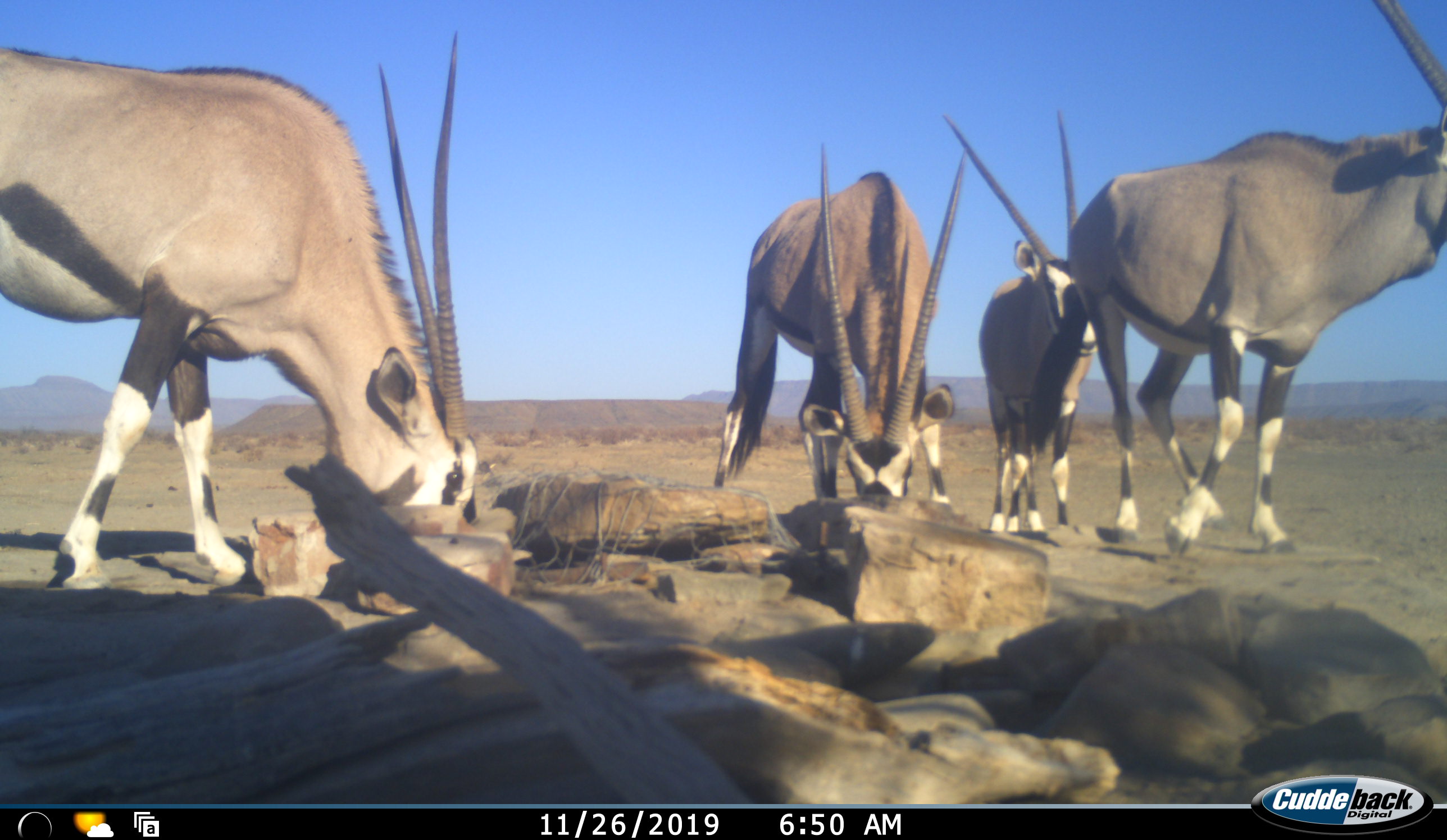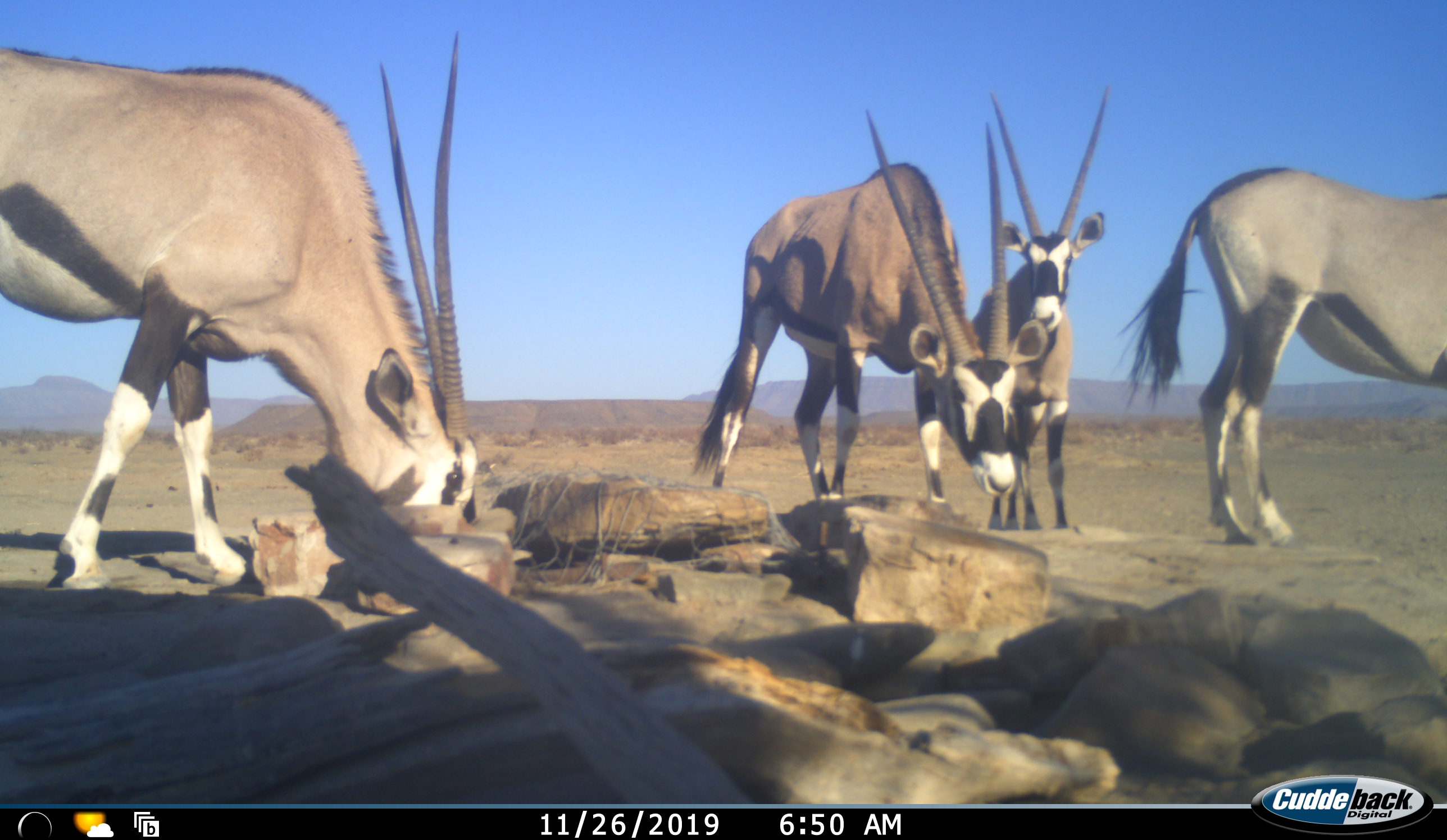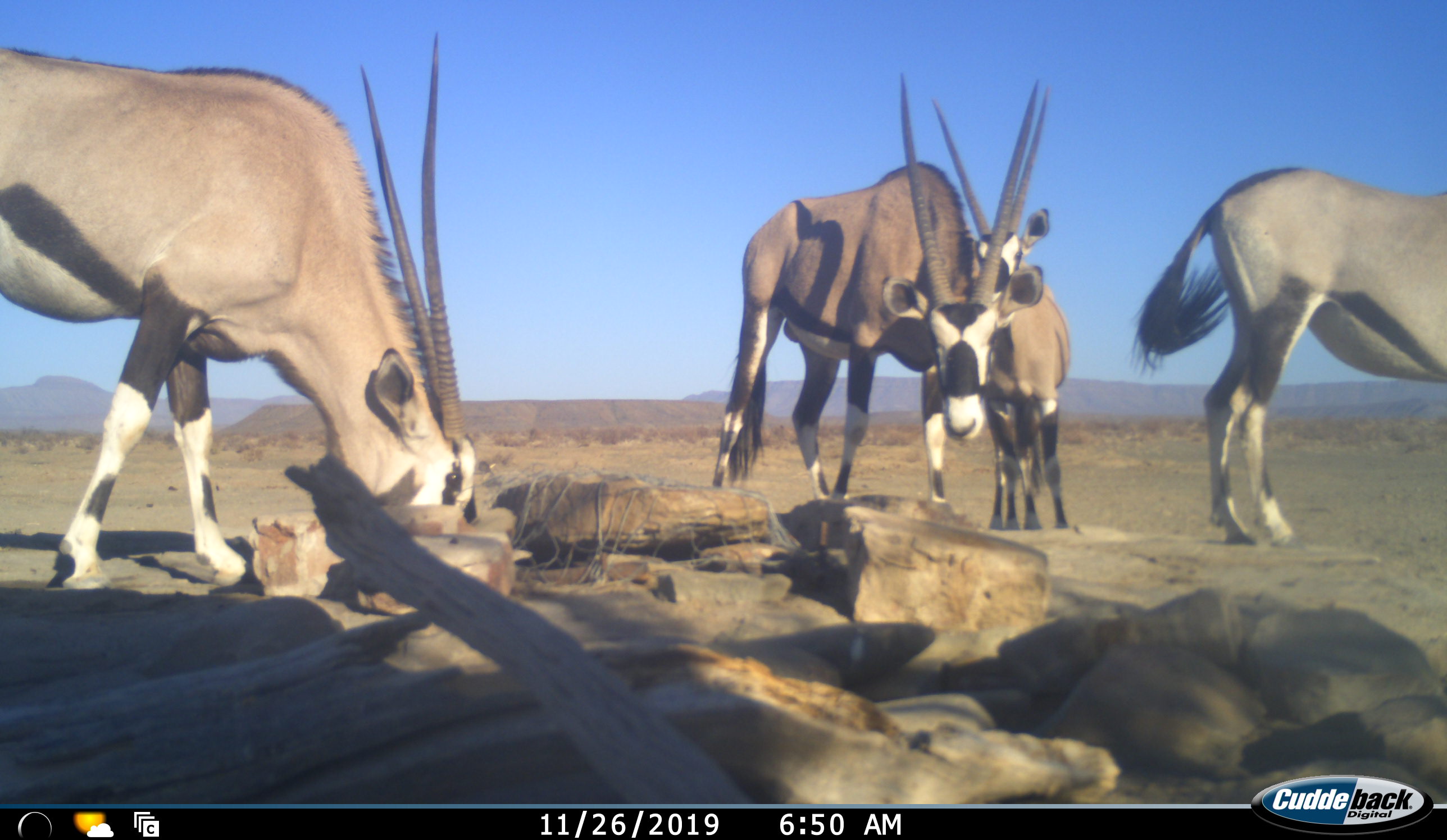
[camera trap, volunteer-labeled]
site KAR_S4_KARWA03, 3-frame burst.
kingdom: Animalia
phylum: Chordata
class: Mammalia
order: Artiodactyla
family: Bovidae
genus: Oryx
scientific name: Oryx gazella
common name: gemsbok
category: oryx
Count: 4.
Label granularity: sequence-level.